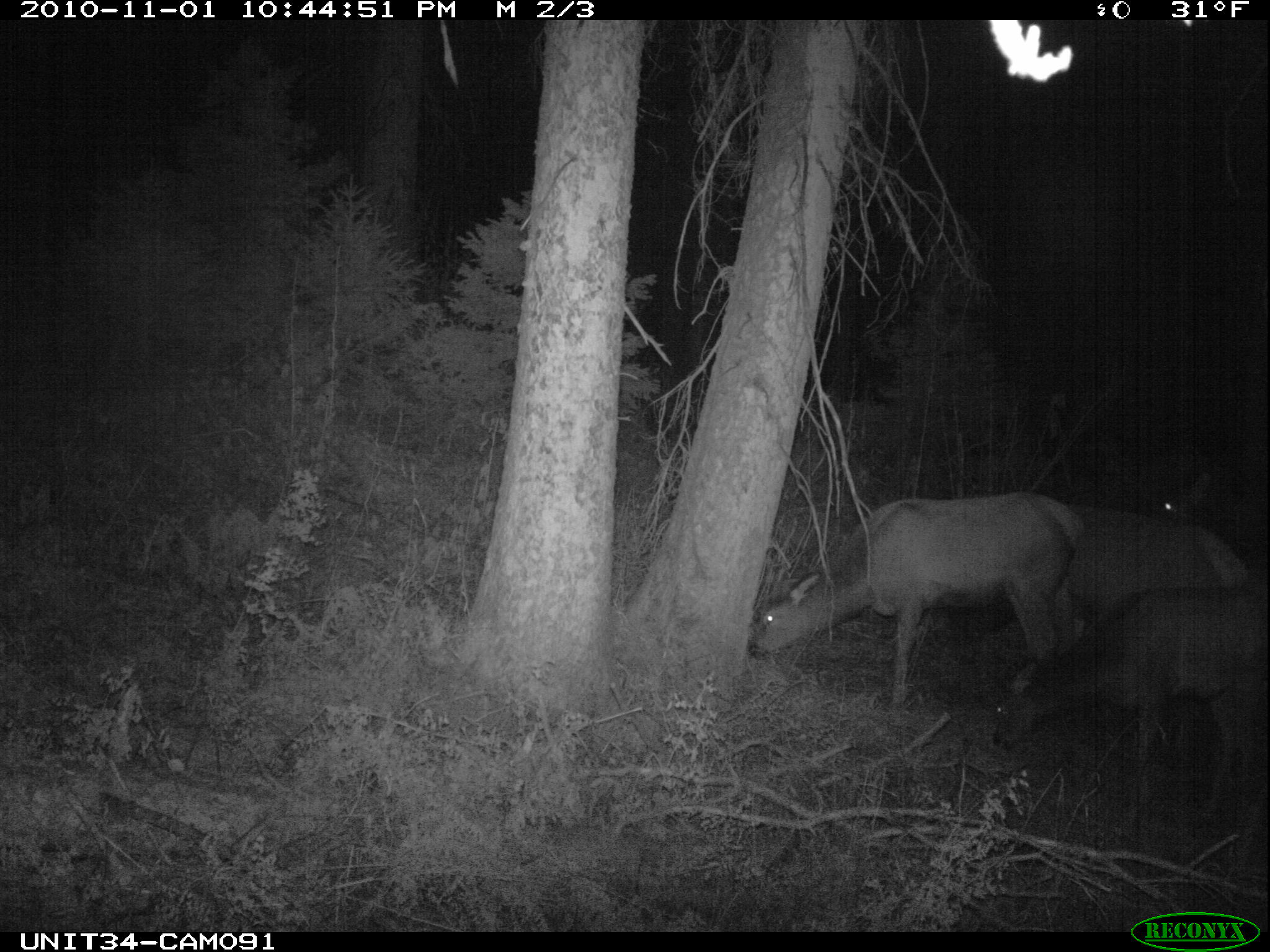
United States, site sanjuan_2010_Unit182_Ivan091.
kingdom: Animalia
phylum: Chordata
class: Mammalia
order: Artiodactyla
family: Cervidae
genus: Cervus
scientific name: Cervus elaphus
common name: red deer